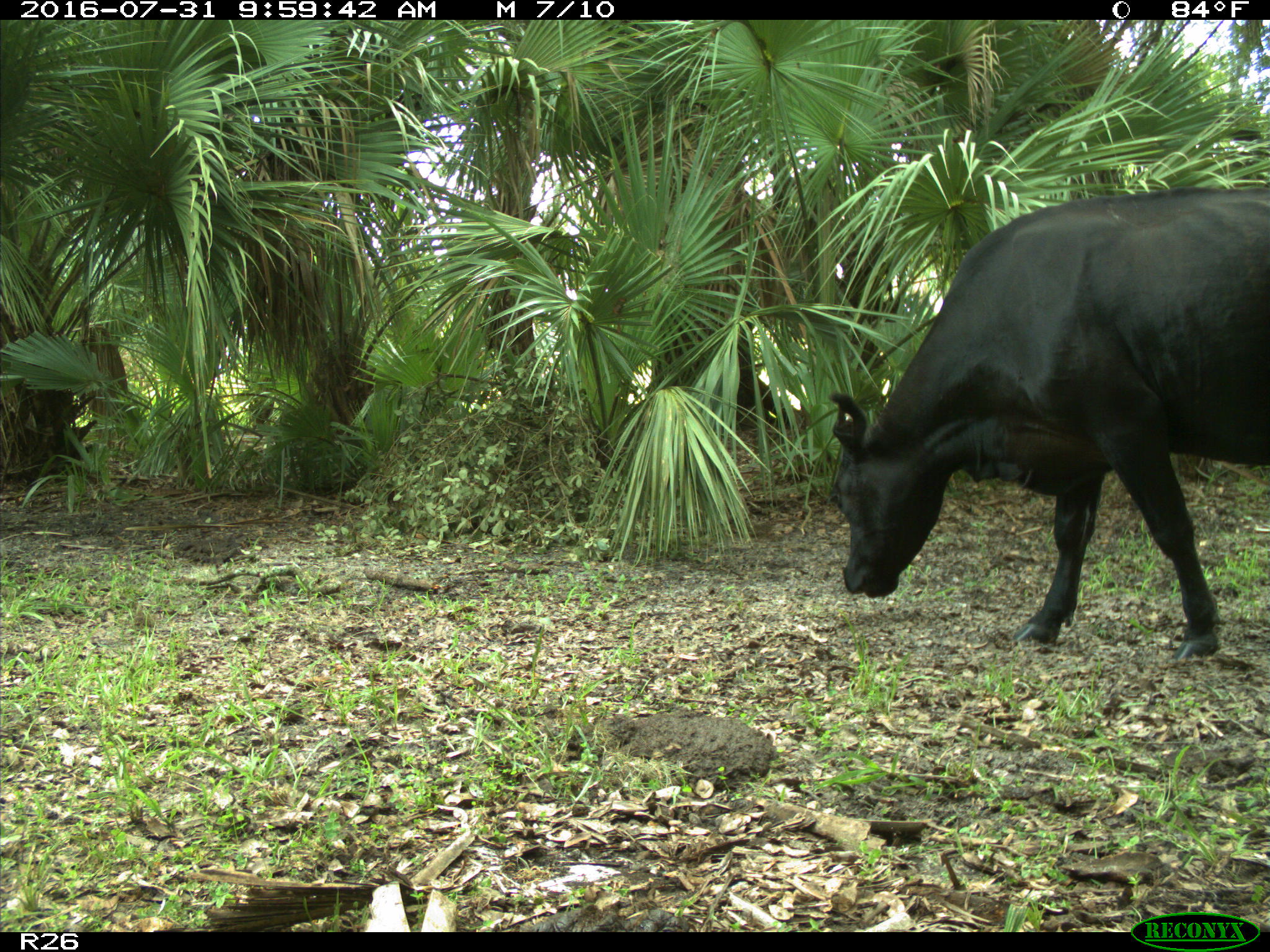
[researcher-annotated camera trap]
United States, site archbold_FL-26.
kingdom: Animalia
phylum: Chordata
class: Mammalia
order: Artiodactyla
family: Bovidae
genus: Bos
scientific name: Bos taurus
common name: domestic cow